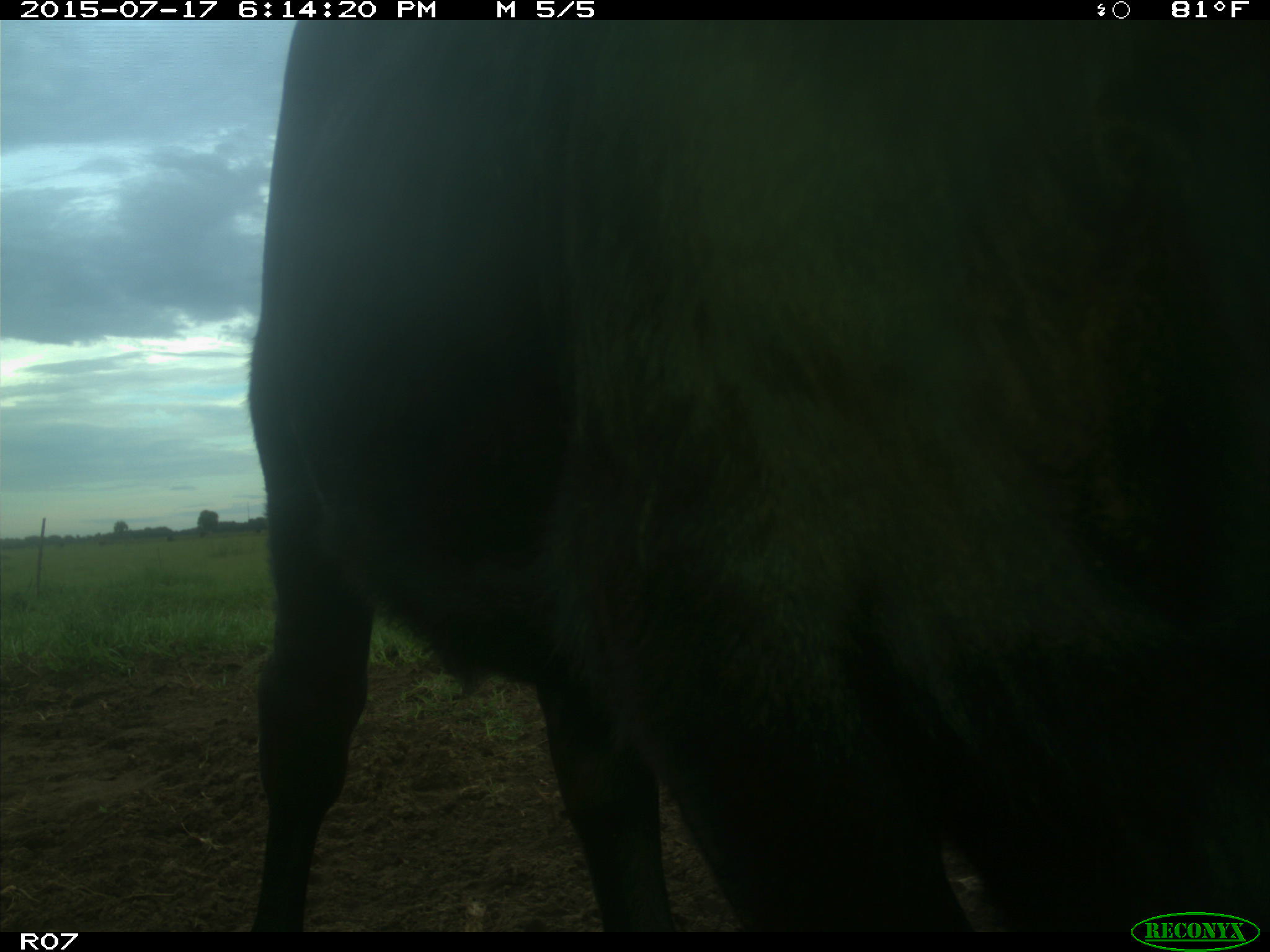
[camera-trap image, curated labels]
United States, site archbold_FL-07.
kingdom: Animalia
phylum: Chordata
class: Mammalia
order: Artiodactyla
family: Bovidae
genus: Bos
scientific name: Bos taurus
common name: domestic cow